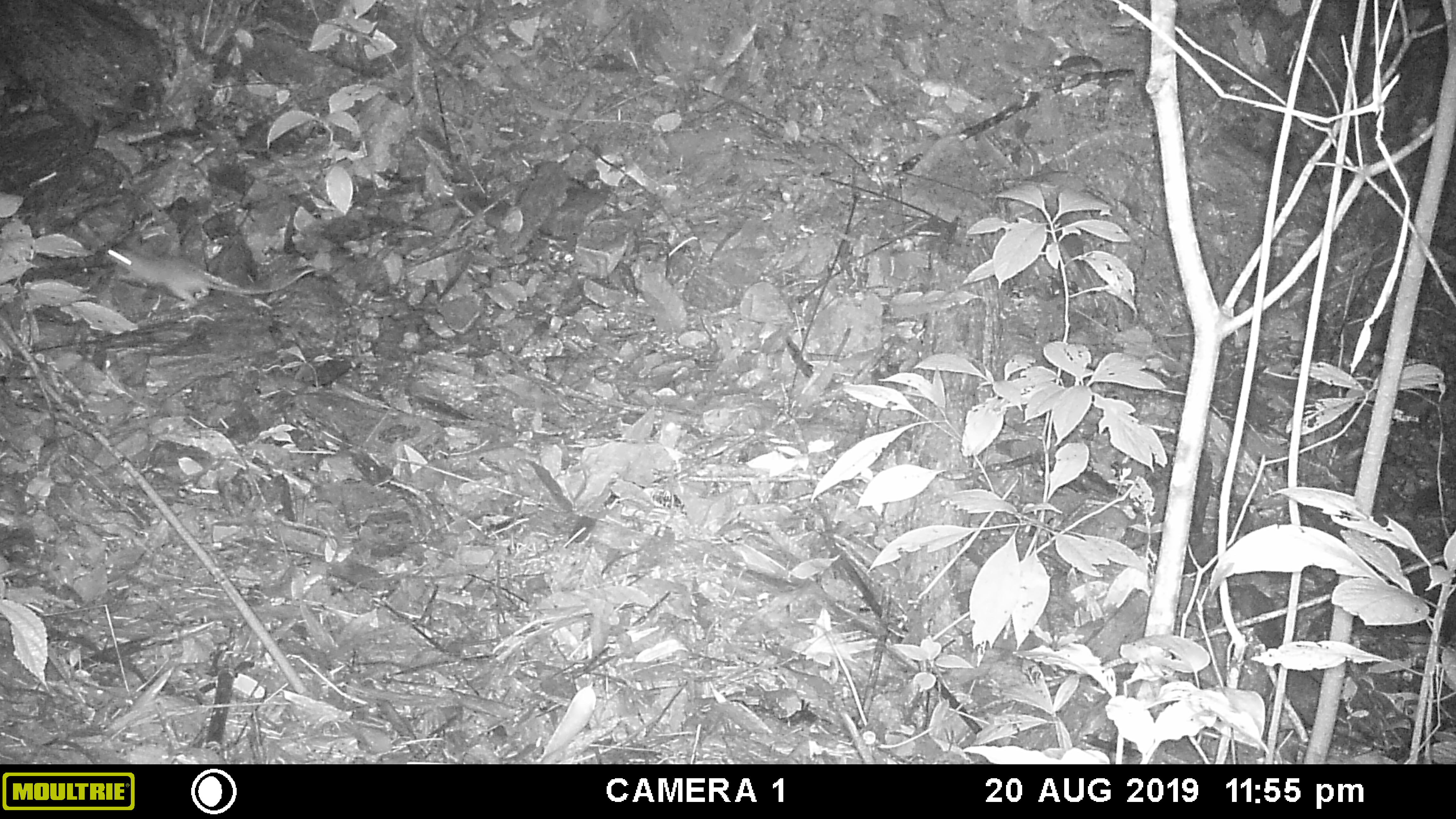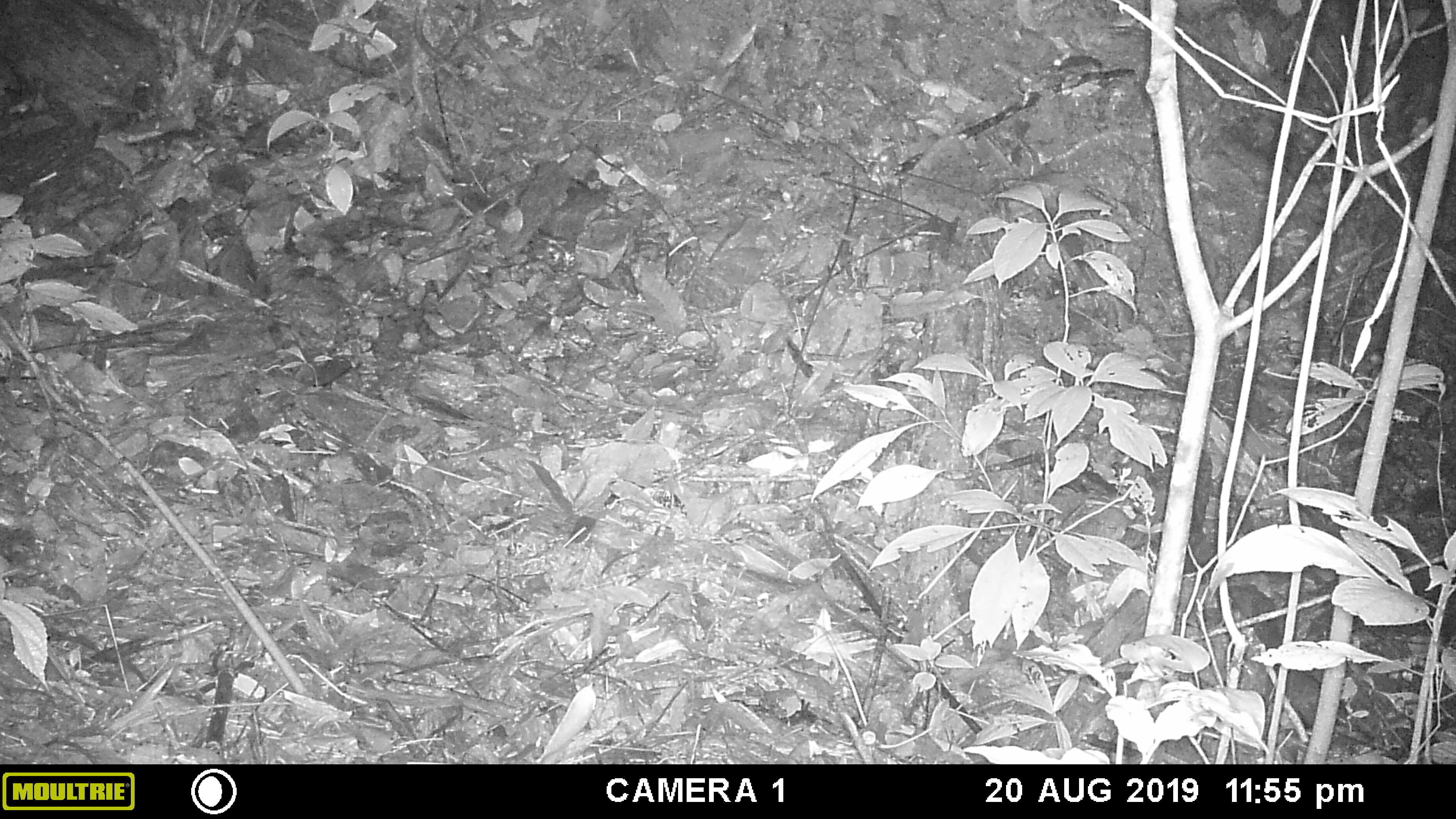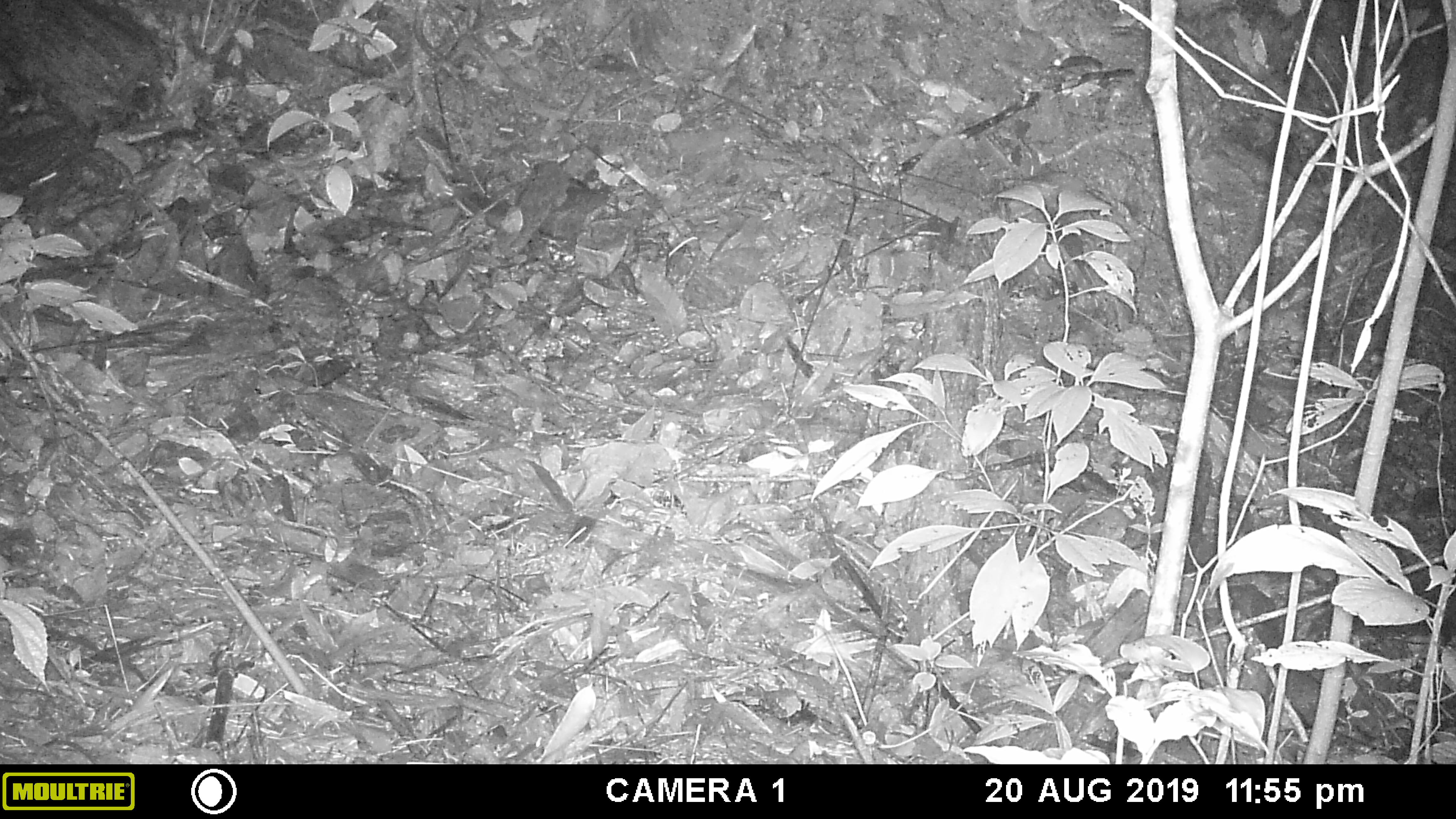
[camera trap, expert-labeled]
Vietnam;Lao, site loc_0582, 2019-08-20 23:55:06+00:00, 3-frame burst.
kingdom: Animalia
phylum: Chordata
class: Mammalia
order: Rodentia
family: Muridae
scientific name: Muridae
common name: old-world mice and rats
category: unidentified murid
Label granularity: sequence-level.